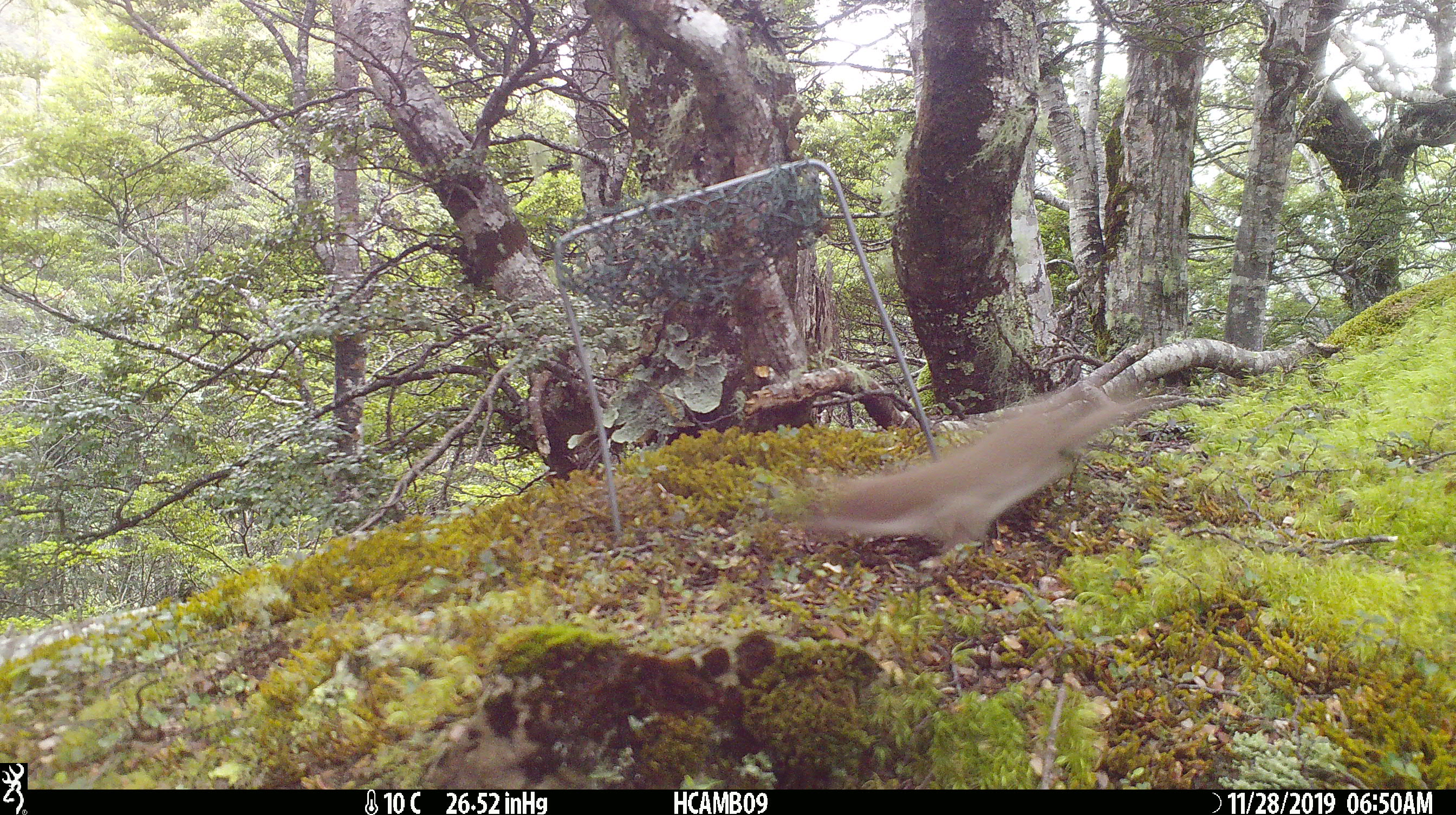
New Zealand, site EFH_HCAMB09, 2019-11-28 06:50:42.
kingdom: Animalia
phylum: Chordata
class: Mammalia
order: Carnivora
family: Mustelidae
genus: Mustela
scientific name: Mustela nivalis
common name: least weasel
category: weasel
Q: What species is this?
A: Weasel (least weasel) (Mustela nivalis).